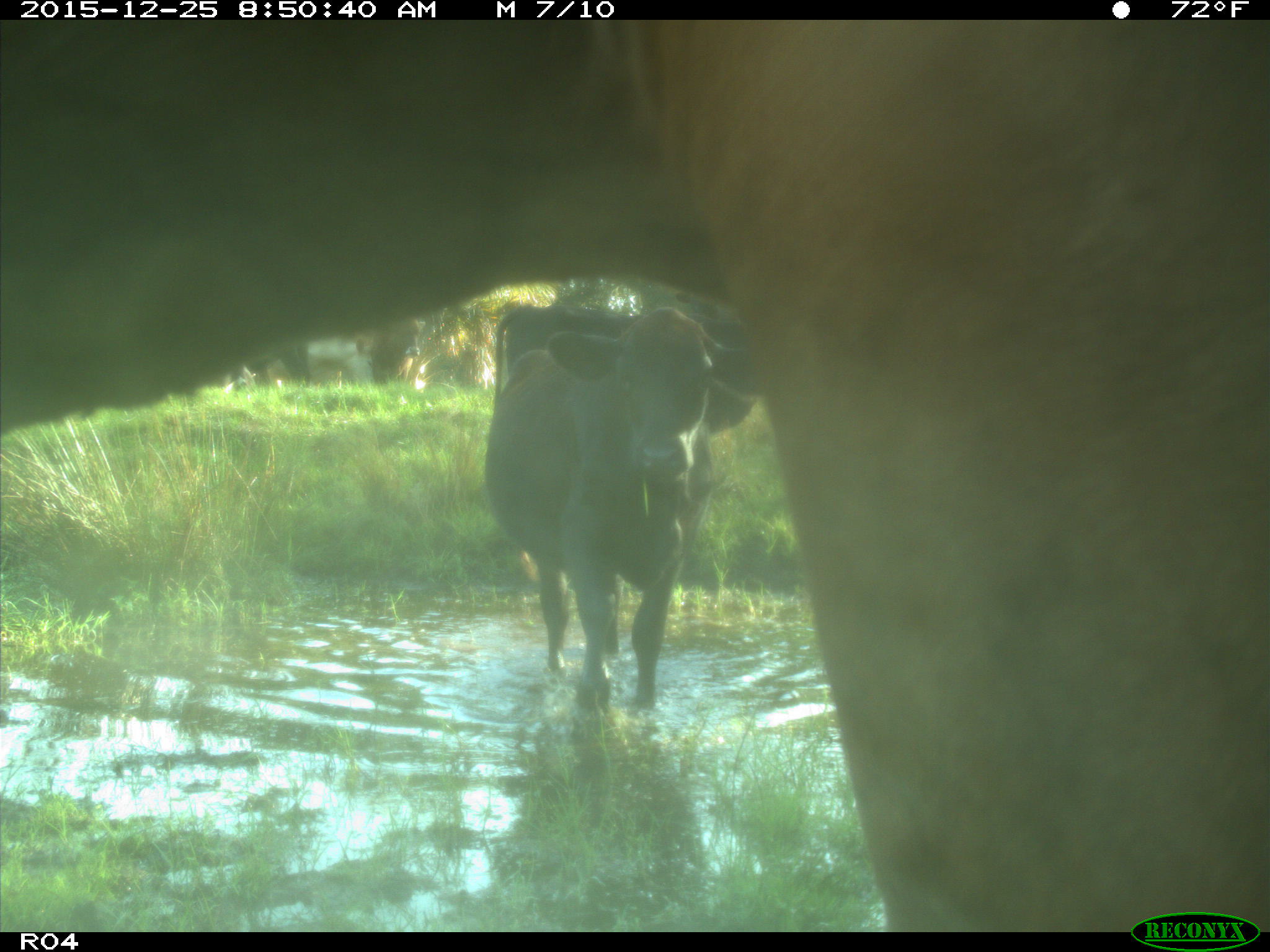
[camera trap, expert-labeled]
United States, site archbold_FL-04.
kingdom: Animalia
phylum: Chordata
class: Mammalia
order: Artiodactyla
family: Bovidae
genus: Bos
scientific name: Bos taurus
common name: domestic cow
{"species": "Bos taurus (domestic cow)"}